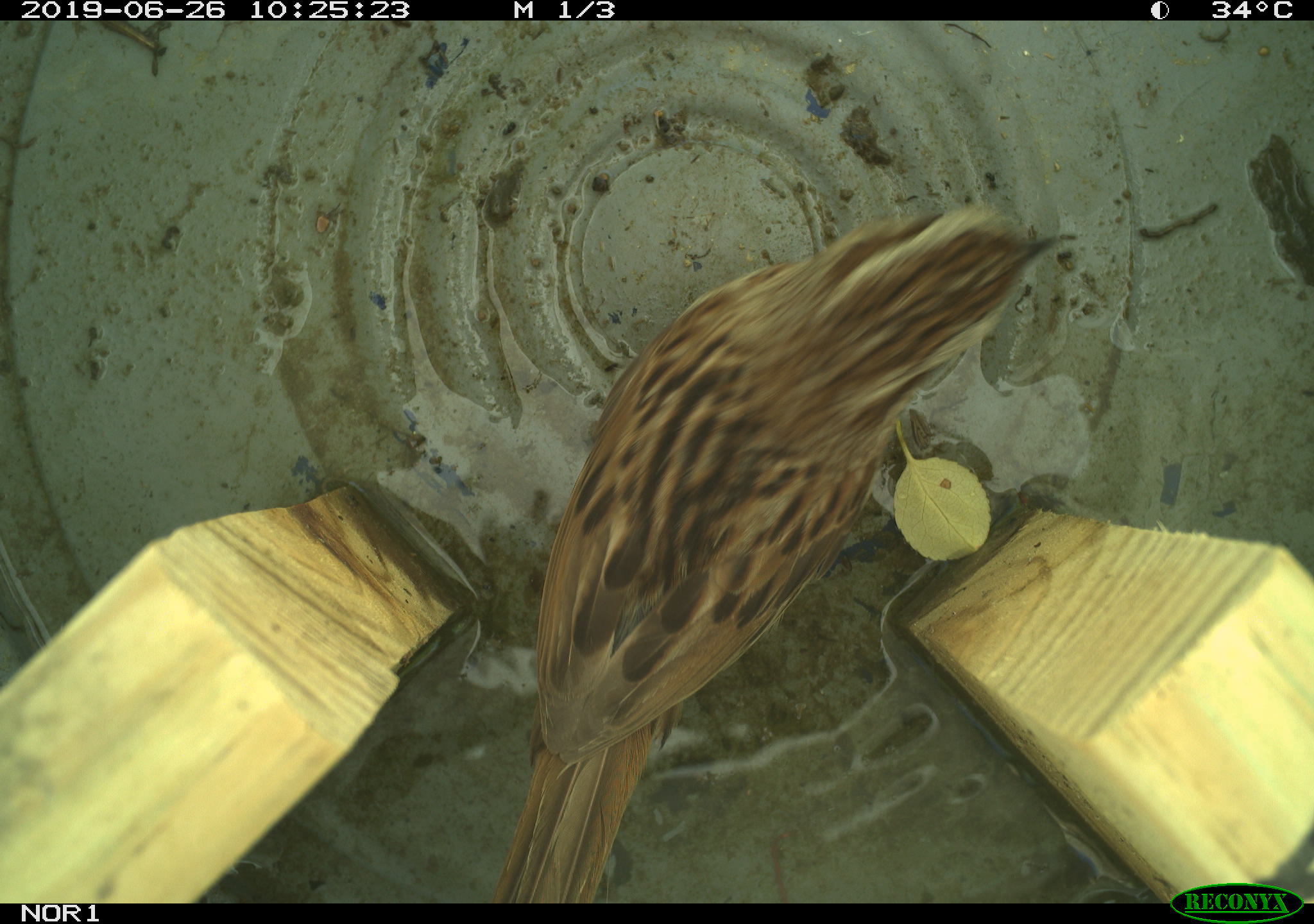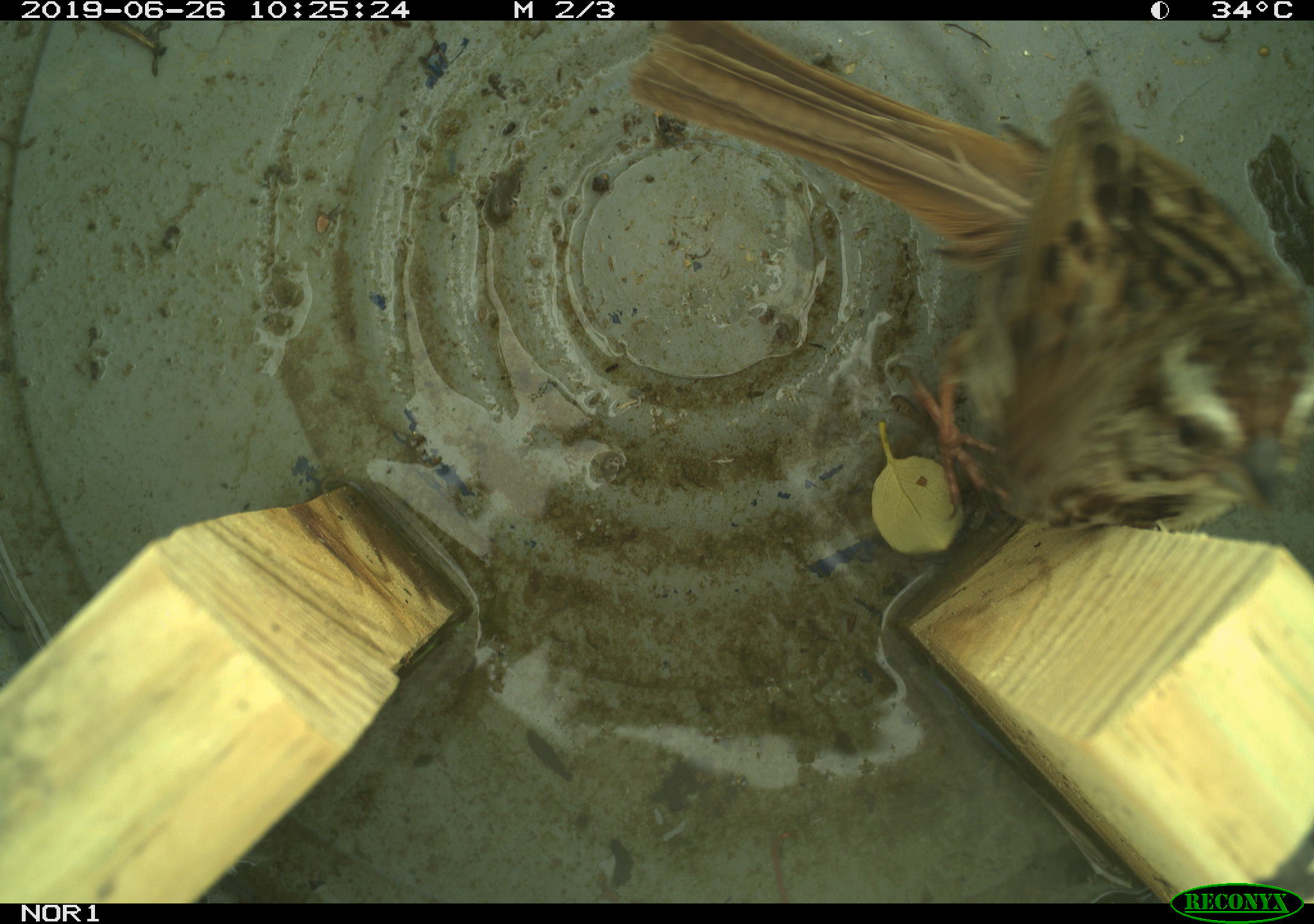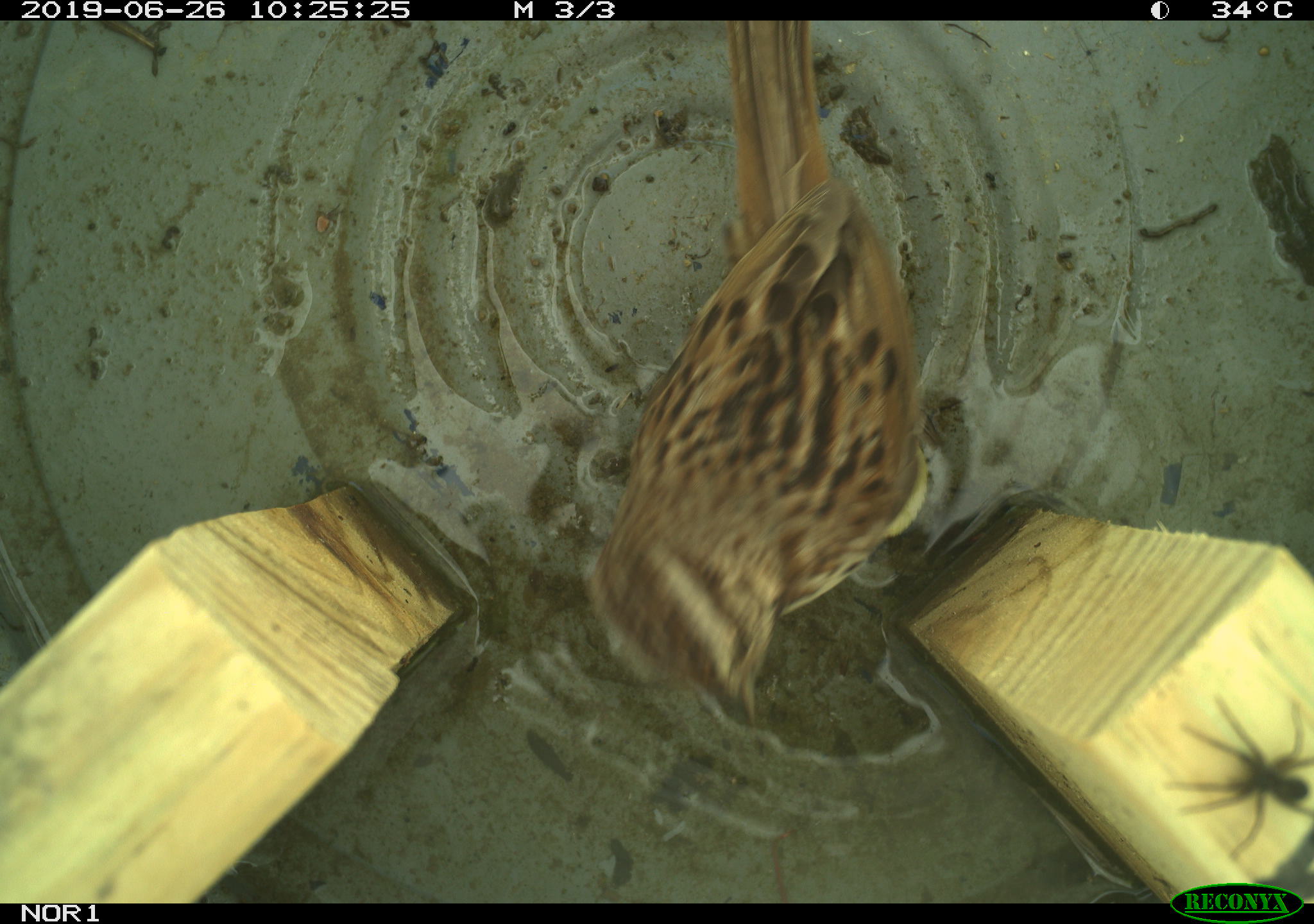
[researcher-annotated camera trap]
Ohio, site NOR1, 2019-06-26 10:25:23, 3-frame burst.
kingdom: Animalia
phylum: Chordata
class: Aves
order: Passeriformes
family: Passerellidae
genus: Melospiza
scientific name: Melospiza melodia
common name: song sparrow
Song sparrow (Melospiza melodia).